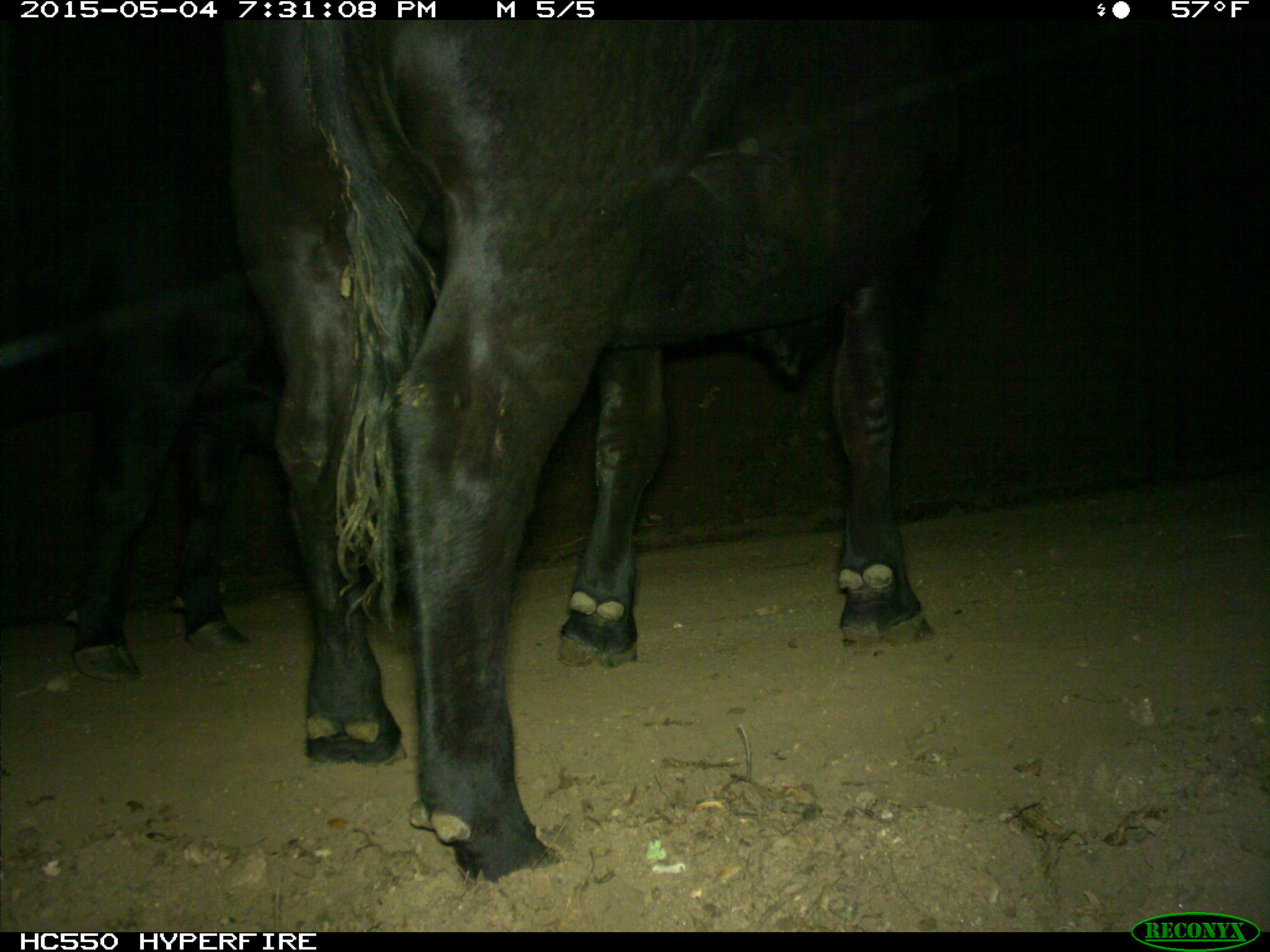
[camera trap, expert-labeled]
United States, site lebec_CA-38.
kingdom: Animalia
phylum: Chordata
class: Mammalia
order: Artiodactyla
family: Bovidae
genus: Bos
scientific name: Bos taurus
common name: domestic cow